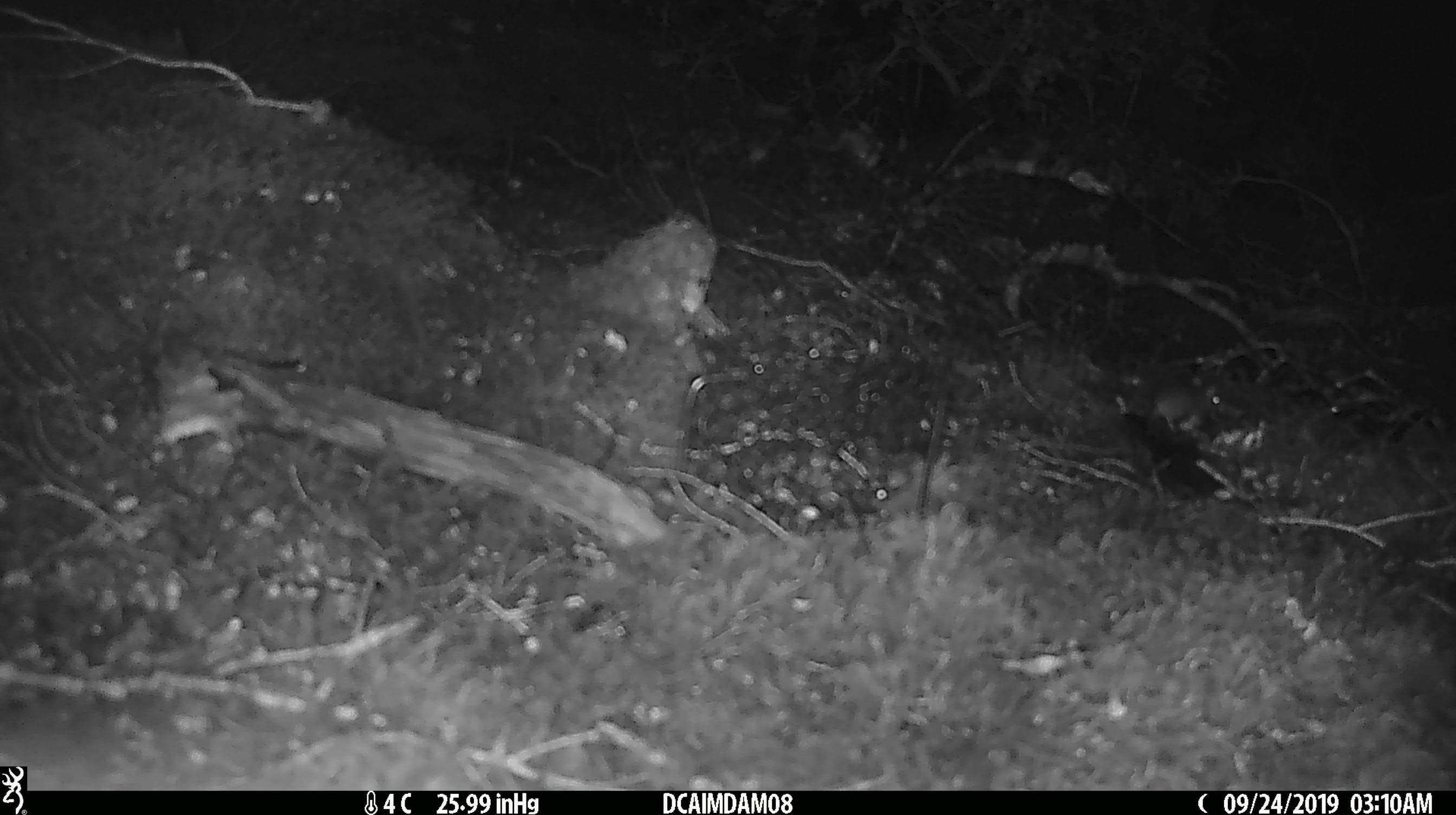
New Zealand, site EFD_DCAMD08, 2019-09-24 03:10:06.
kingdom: Animalia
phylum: Chordata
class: Mammalia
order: Rodentia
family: Muridae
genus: Mus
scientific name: Mus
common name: mouse